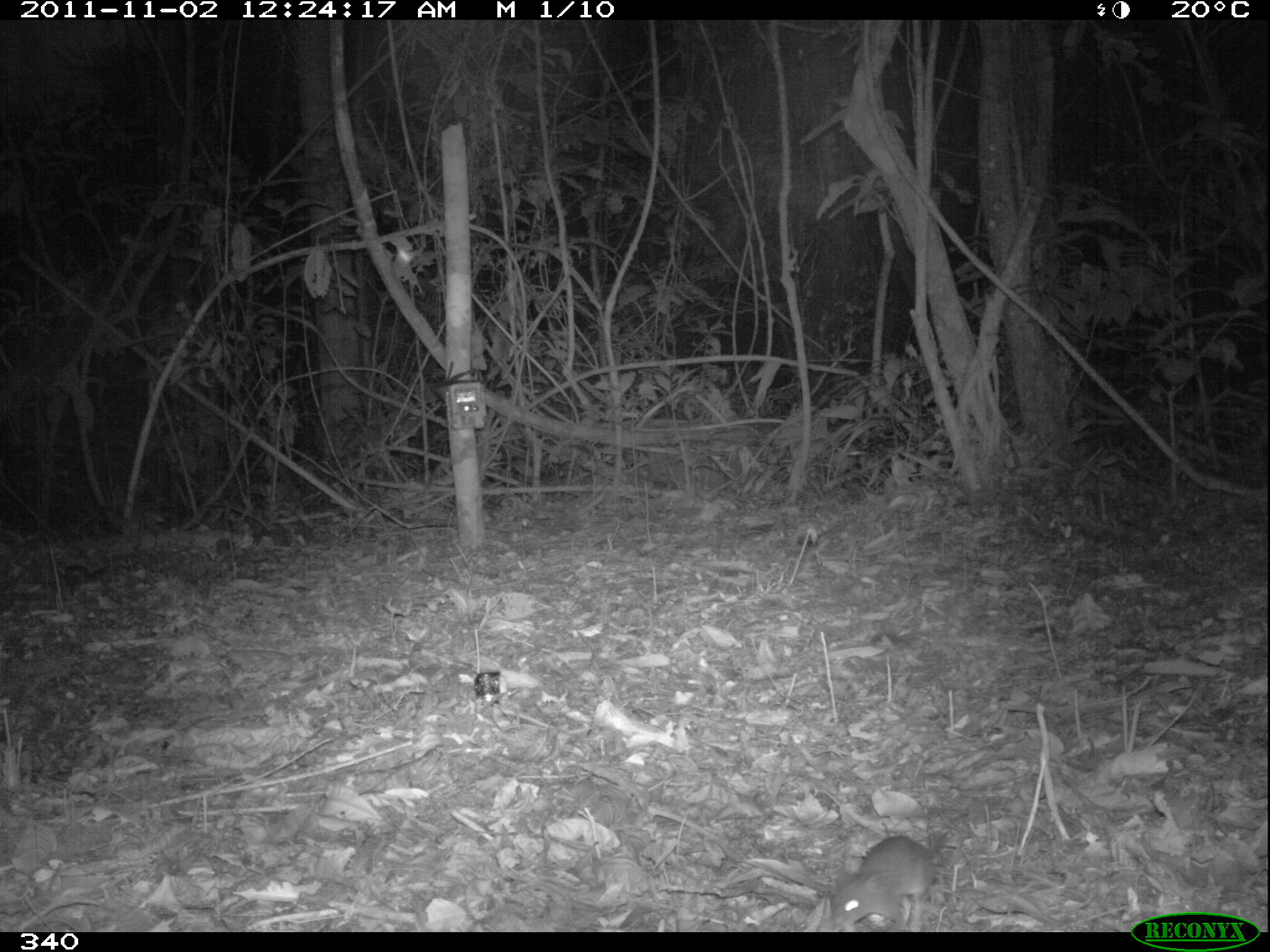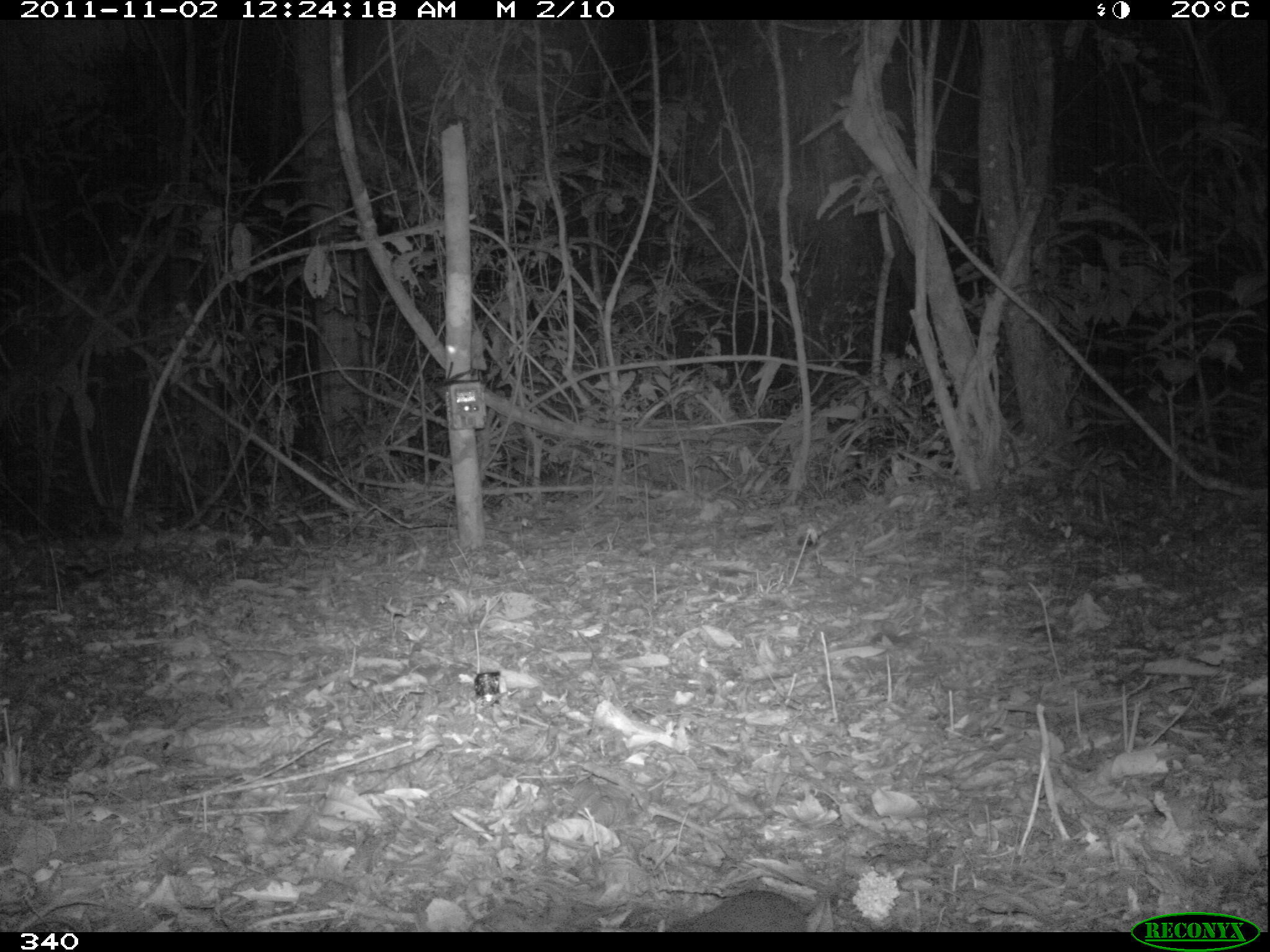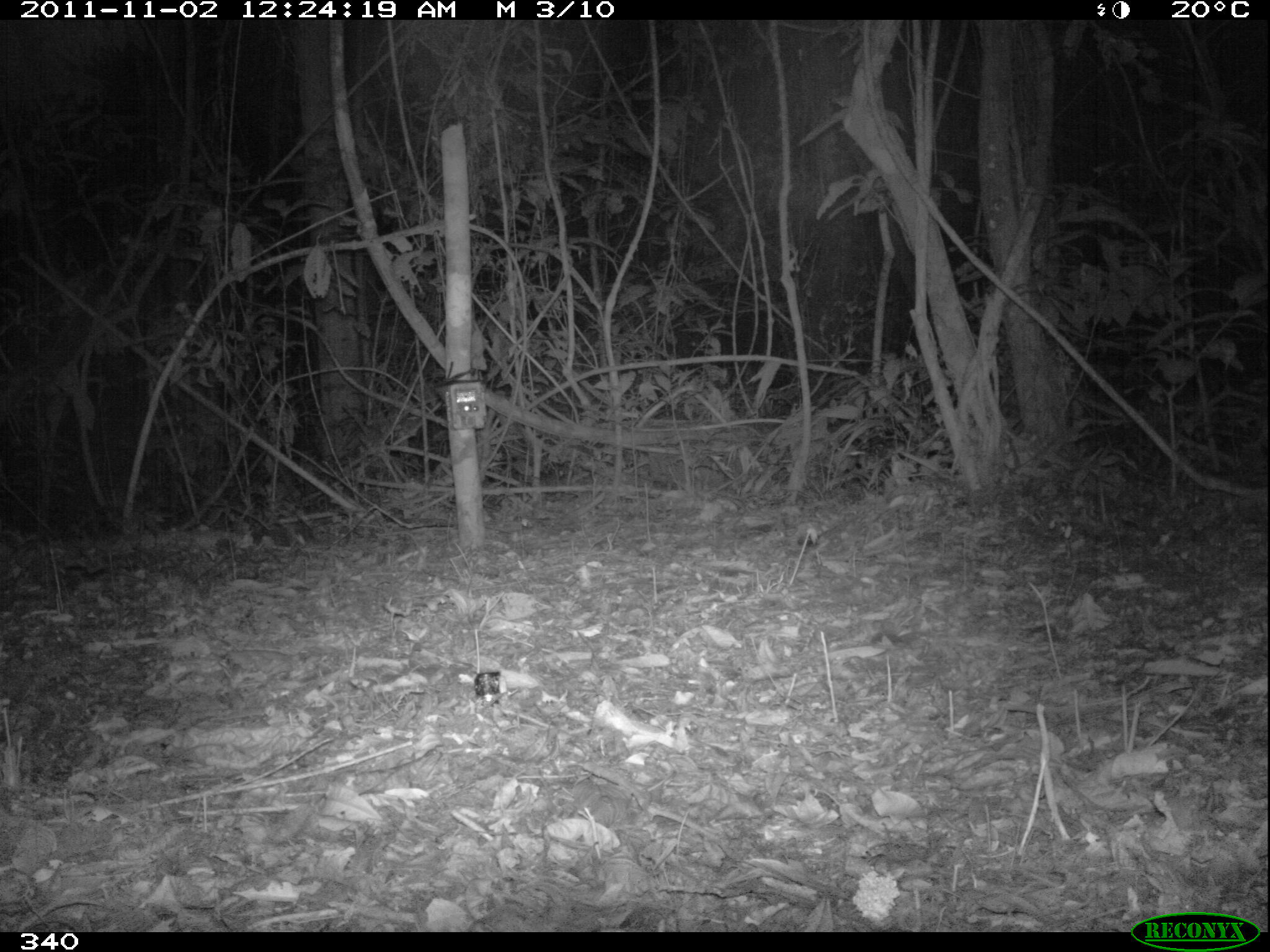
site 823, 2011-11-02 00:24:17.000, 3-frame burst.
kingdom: Animalia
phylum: Chordata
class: Mammalia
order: Rodentia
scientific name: Rodentia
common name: rodents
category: unknown rodent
Unknown rodent (rodents) (Rodentia).